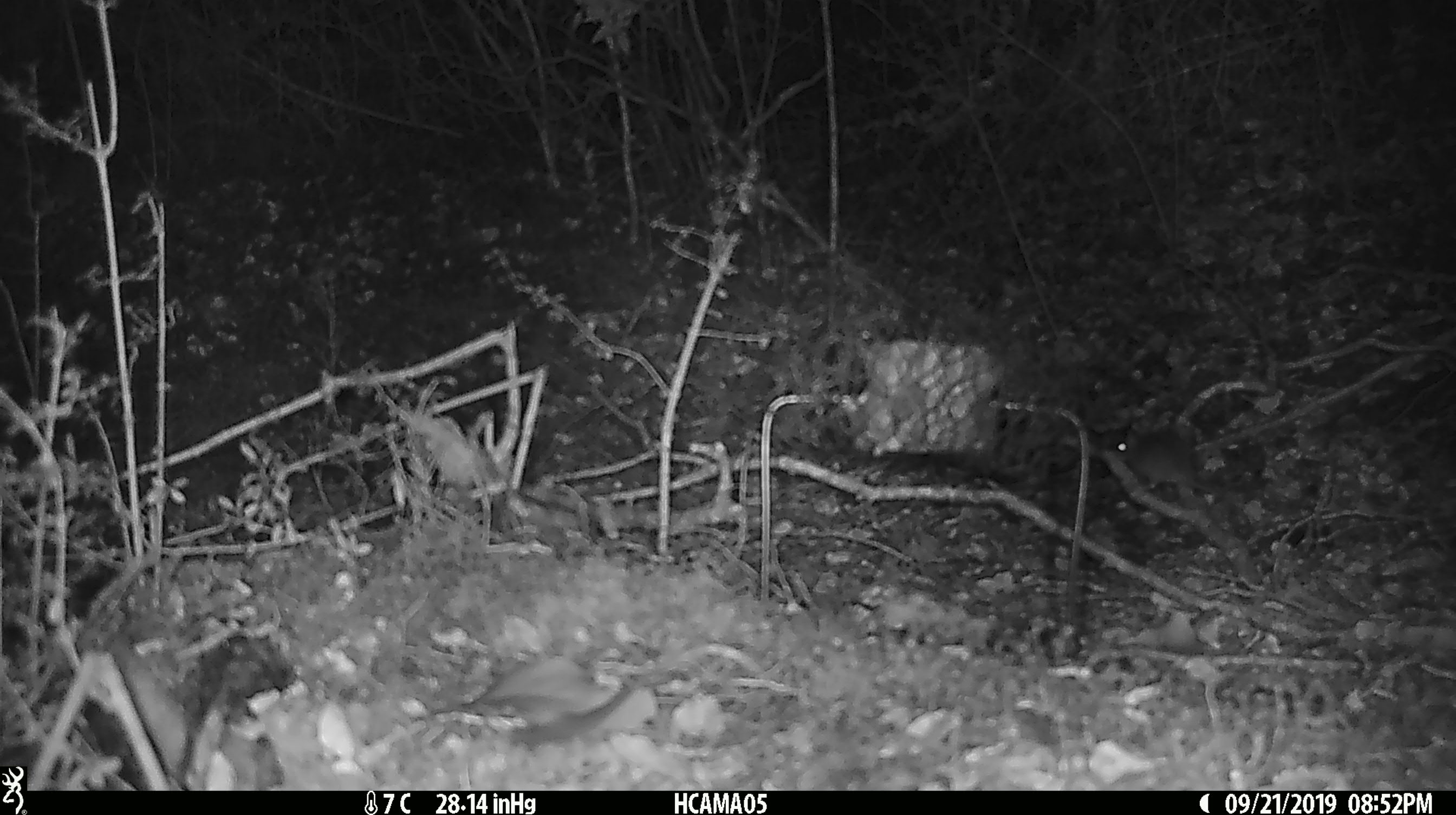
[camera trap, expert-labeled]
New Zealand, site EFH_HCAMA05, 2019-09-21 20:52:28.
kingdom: Animalia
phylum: Chordata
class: Mammalia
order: Rodentia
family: Muridae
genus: Mus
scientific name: Mus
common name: mouse